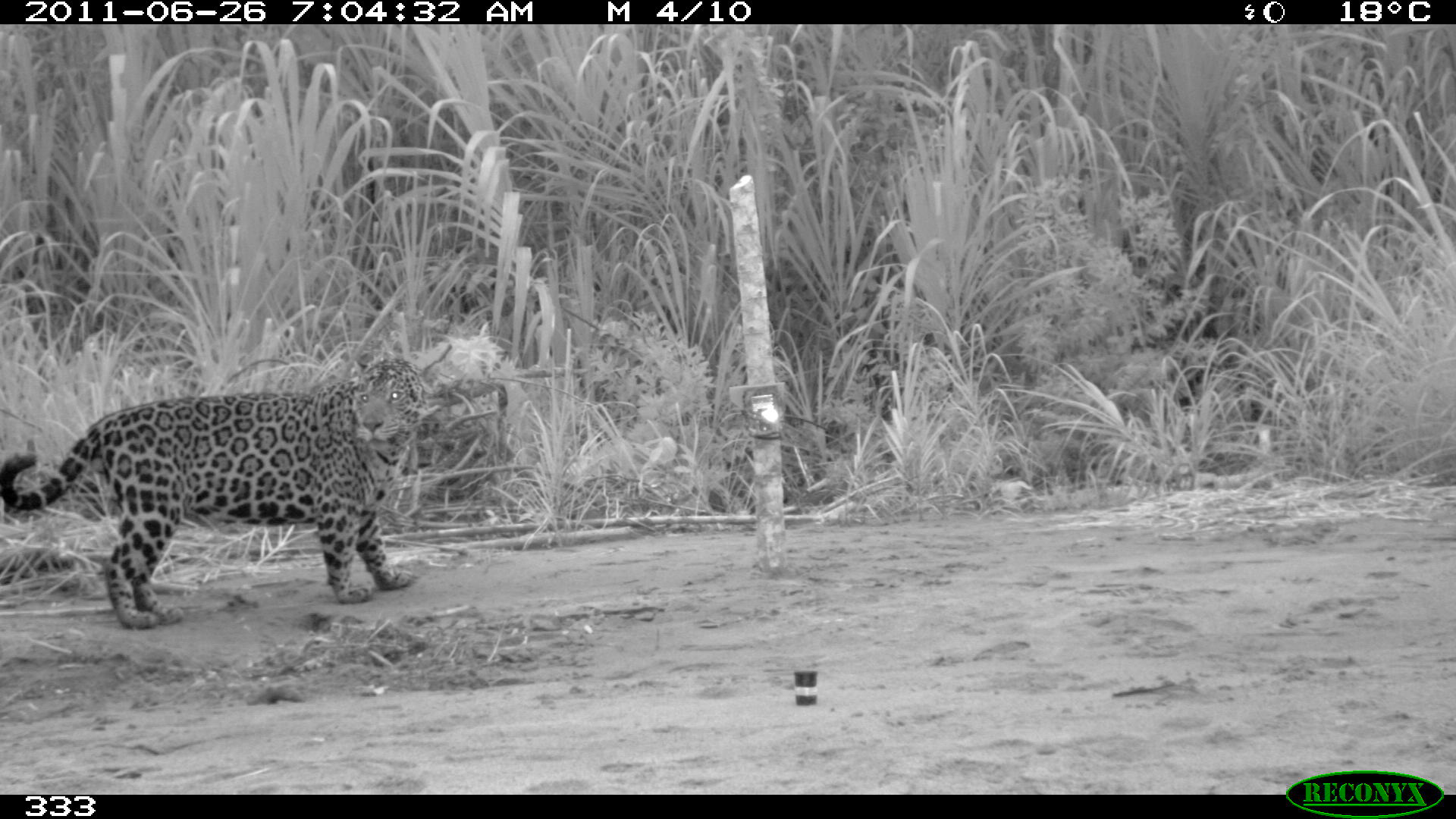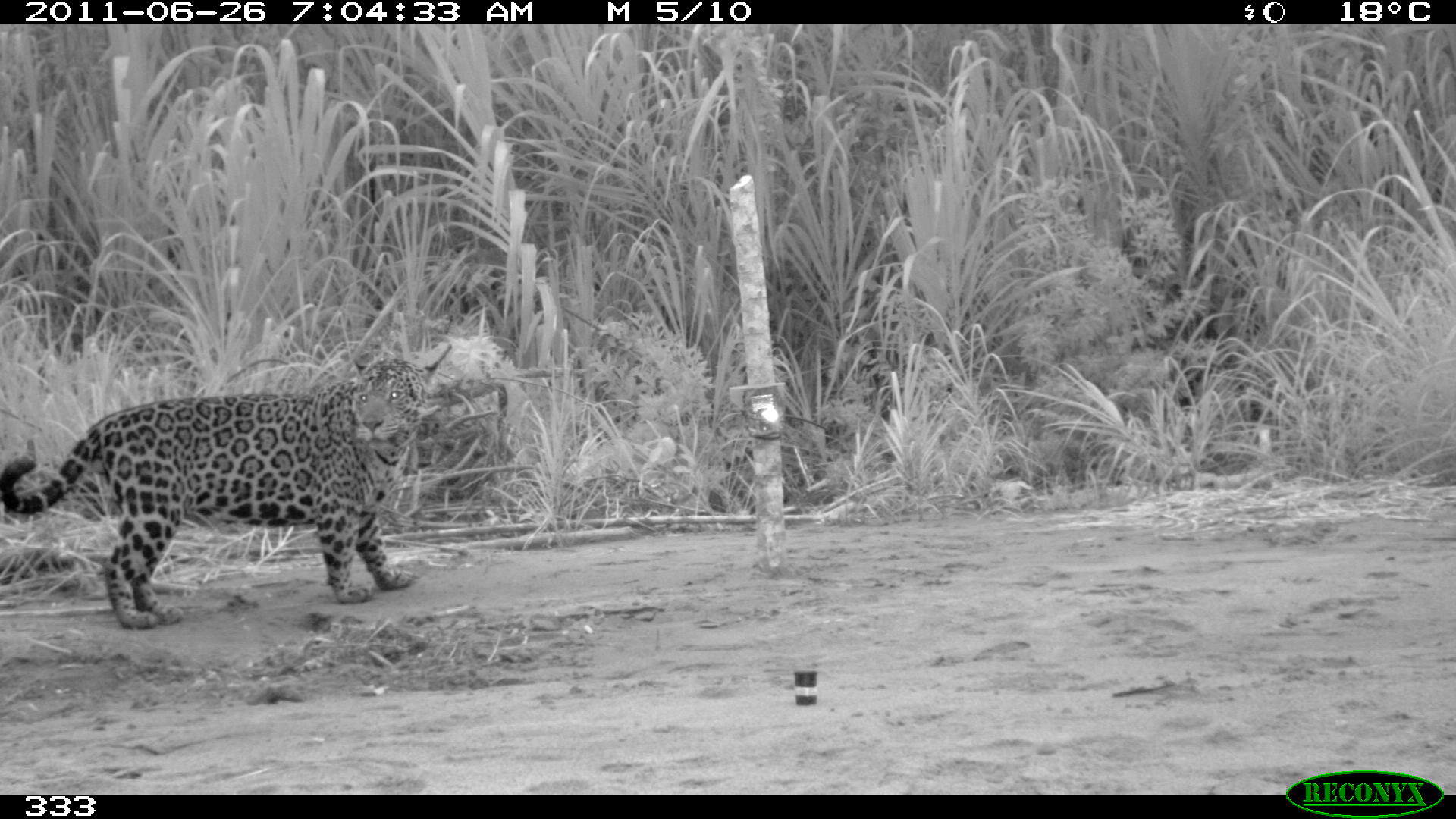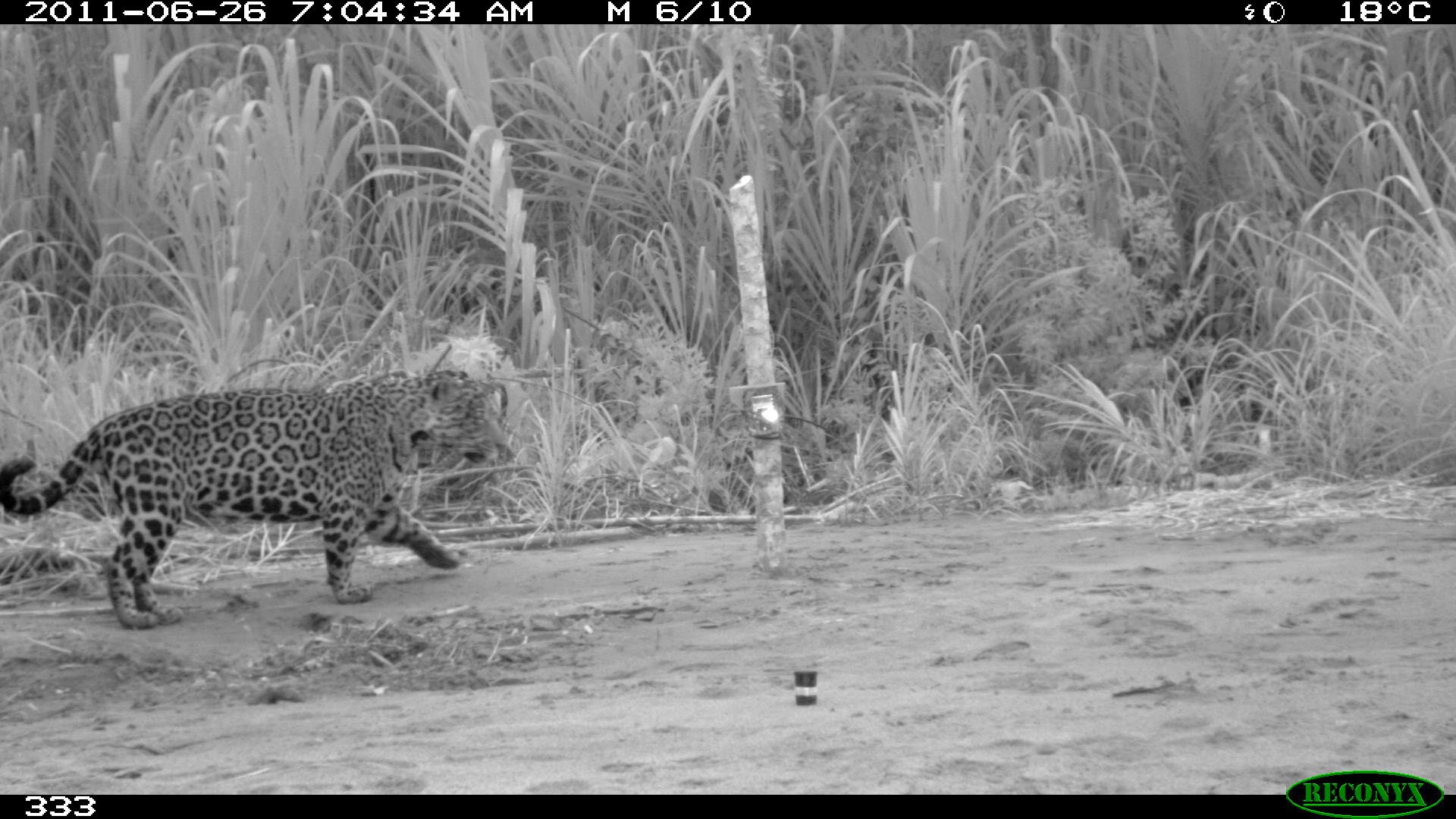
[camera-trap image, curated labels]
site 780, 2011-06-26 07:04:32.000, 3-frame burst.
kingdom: Animalia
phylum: Chordata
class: Mammalia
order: Carnivora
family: Felidae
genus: Panthera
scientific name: Panthera onca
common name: jaguar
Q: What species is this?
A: Panthera onca (jaguar).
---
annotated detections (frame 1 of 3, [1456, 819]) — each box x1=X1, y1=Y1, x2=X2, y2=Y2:
panthera onca: x1=0, y1=348, x2=439, y2=629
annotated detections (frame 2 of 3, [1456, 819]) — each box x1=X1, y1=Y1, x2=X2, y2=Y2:
panthera onca: x1=0, y1=356, x2=441, y2=629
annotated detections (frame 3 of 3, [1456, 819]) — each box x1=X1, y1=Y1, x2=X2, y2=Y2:
panthera onca: x1=0, y1=368, x2=506, y2=629